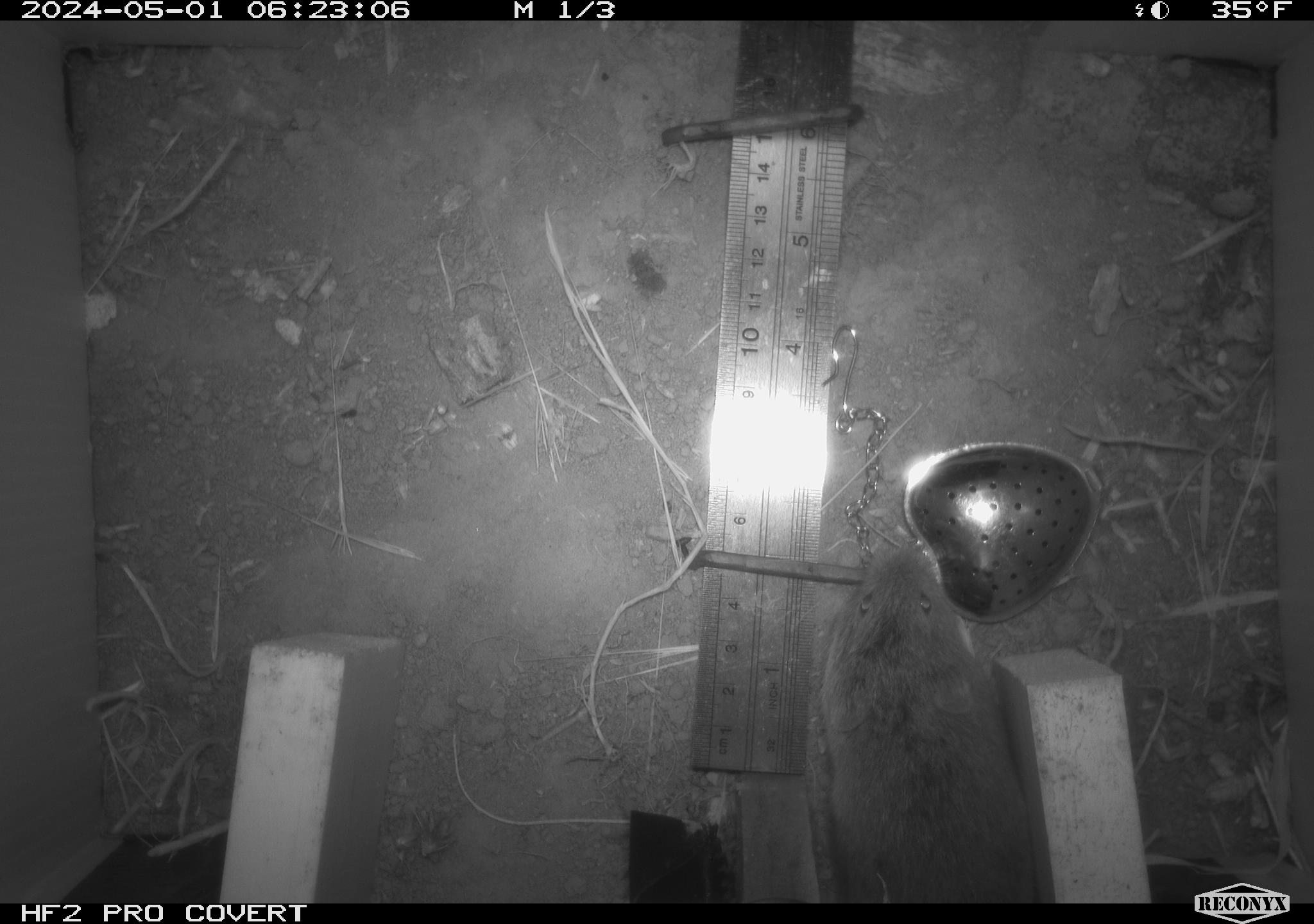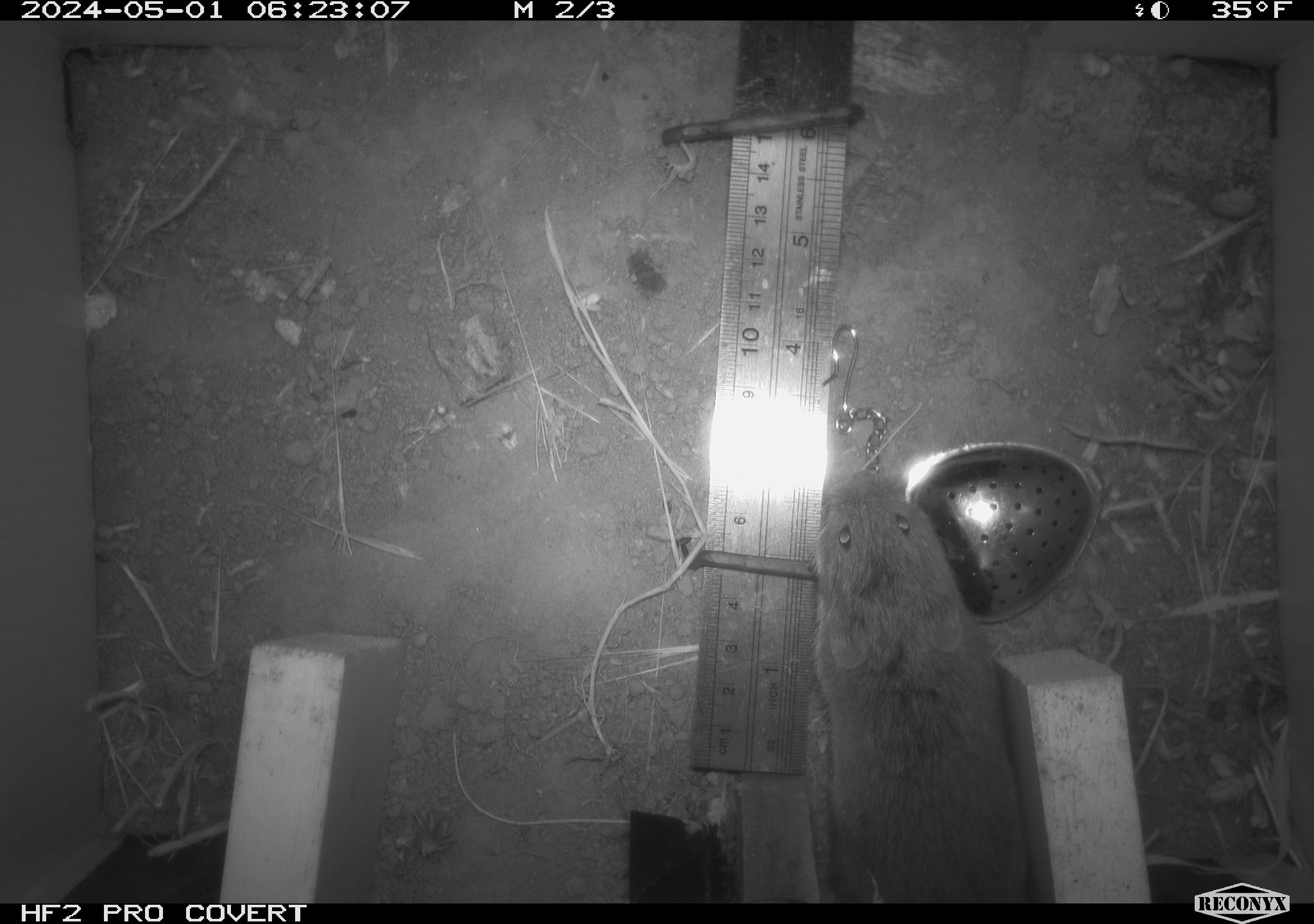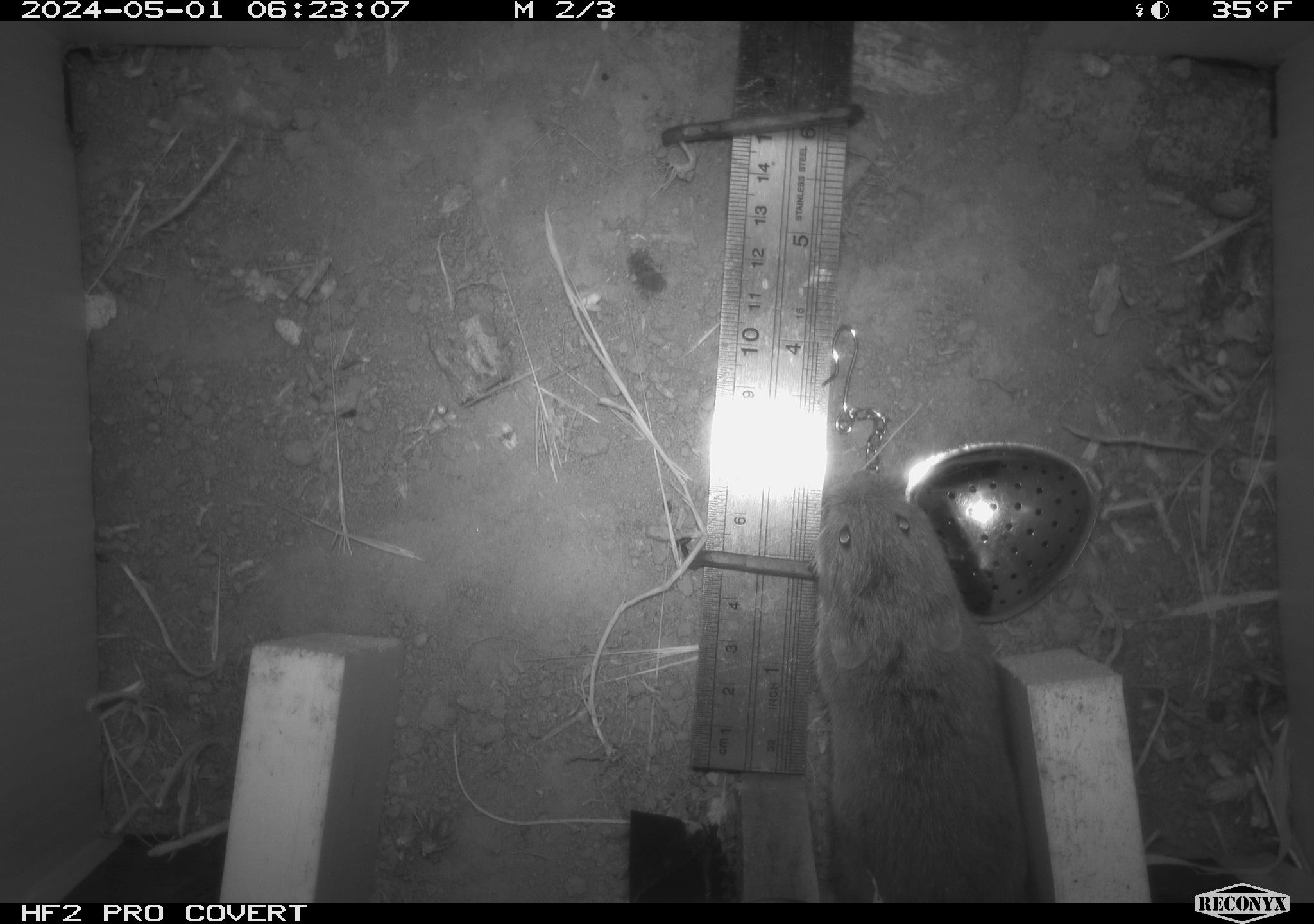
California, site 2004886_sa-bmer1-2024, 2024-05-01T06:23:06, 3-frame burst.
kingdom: Animalia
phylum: Chordata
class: Mammalia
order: Rodentia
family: Cricetidae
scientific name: Arvicolinae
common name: voles, lemmings, and muskrats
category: arvicolinae subfamily